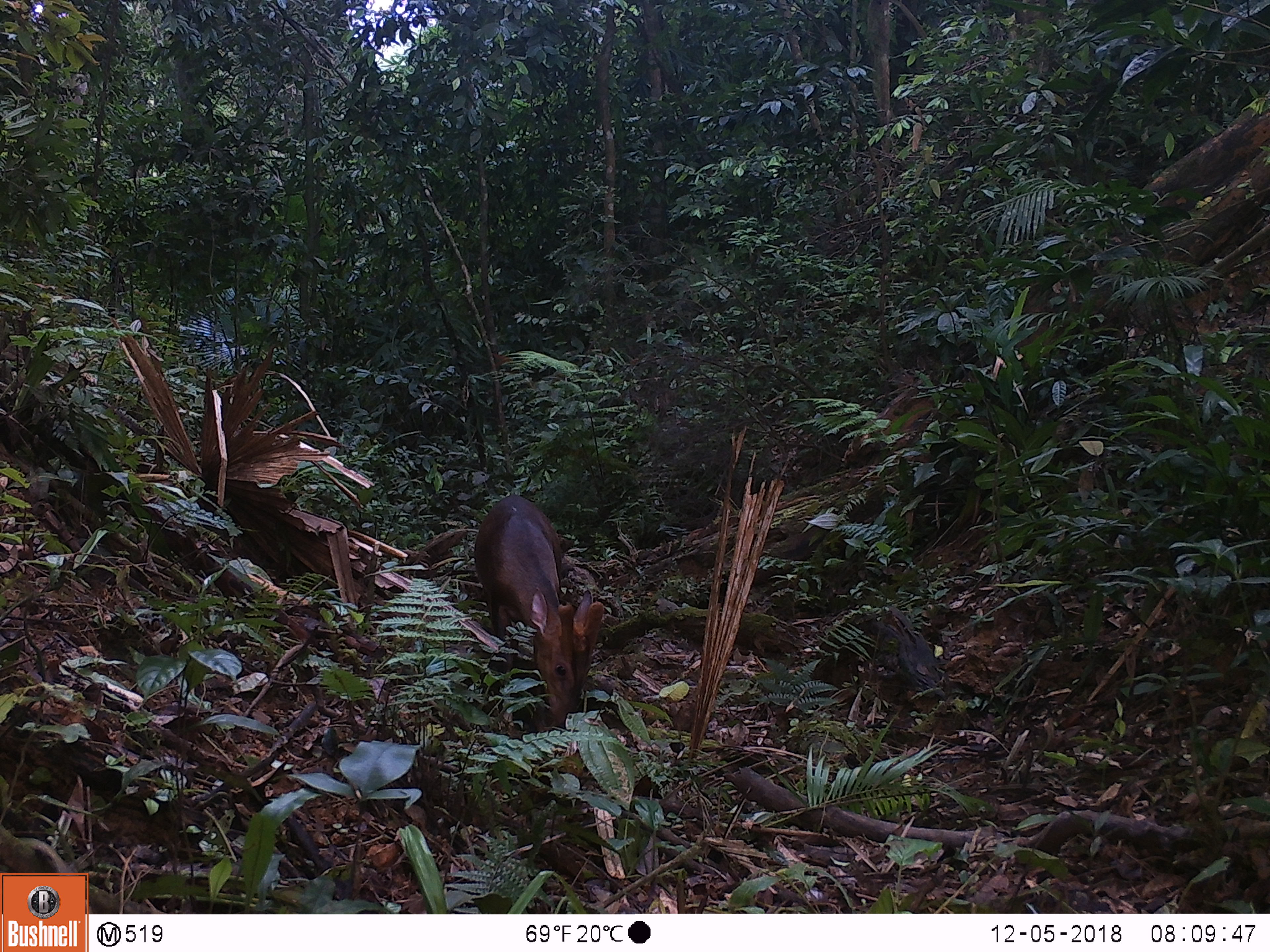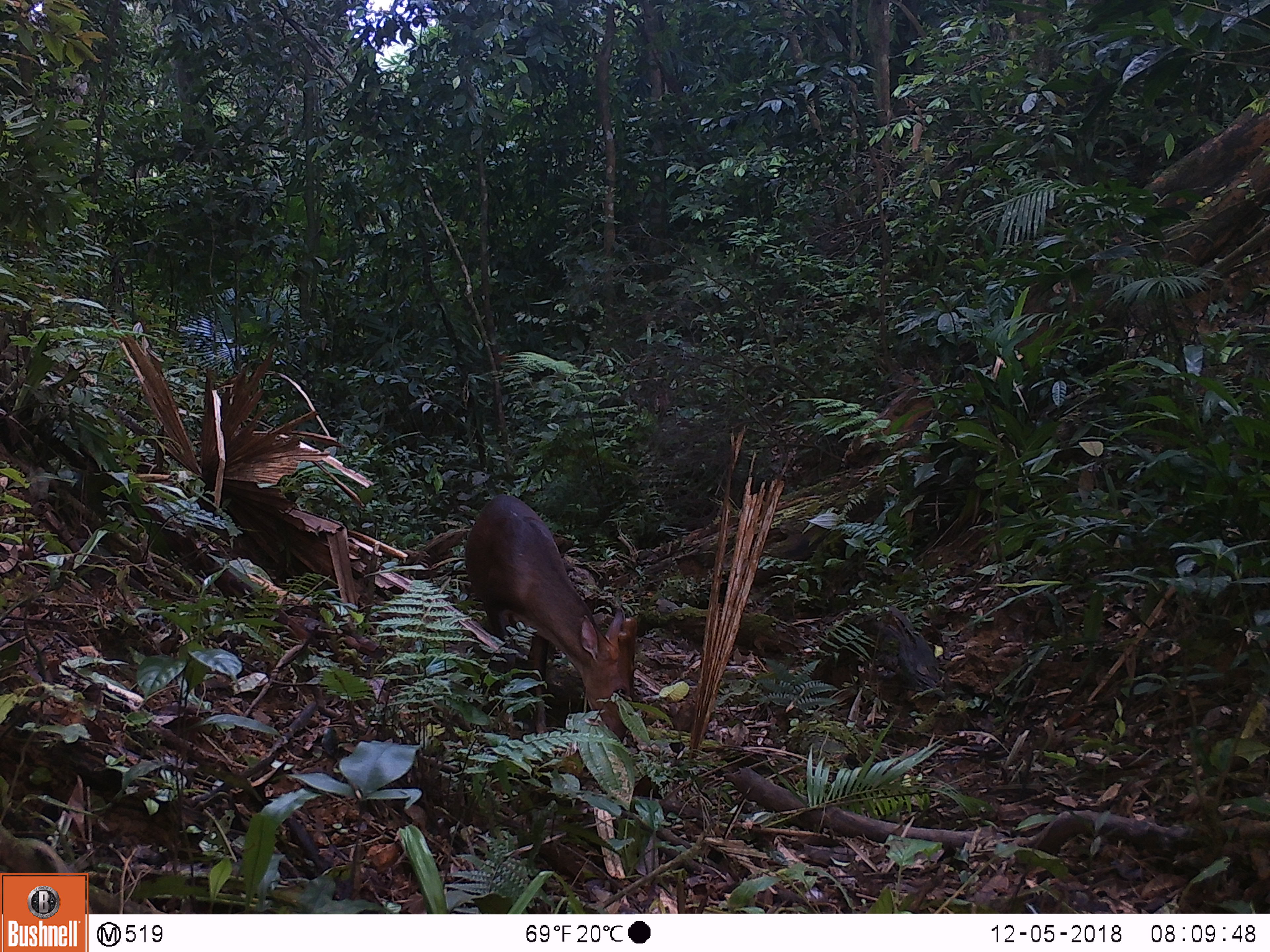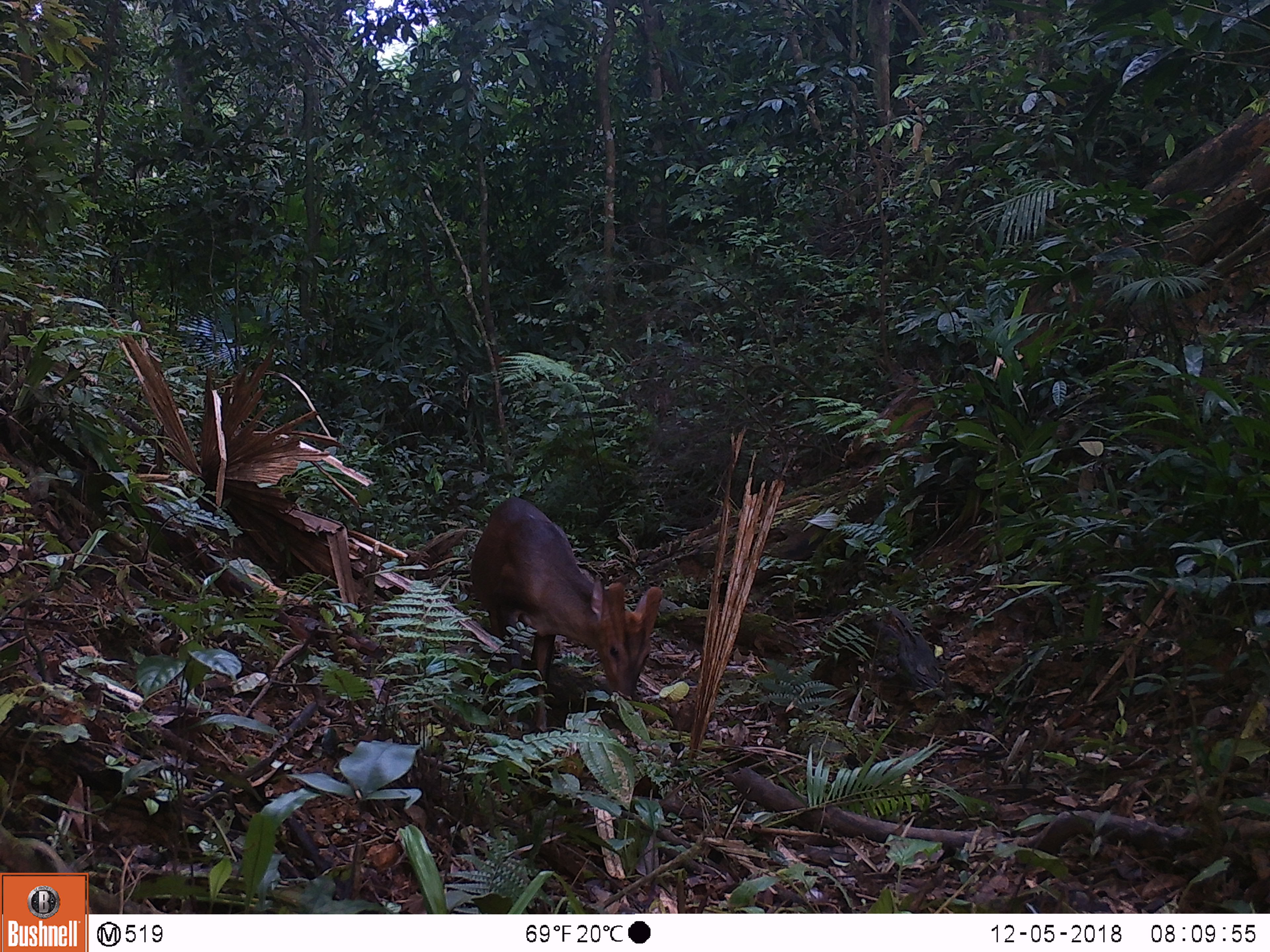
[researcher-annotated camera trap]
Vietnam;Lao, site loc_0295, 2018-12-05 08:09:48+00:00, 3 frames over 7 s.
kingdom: Animalia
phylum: Chordata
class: Mammalia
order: Artiodactyla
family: Cervidae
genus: Muntiacus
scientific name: Muntiacus vuquangensis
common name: large-antlered muntjac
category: large antlered muntjac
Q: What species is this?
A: Large antlered muntjac (large-antlered muntjac) (Muntiacus vuquangensis).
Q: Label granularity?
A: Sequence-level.